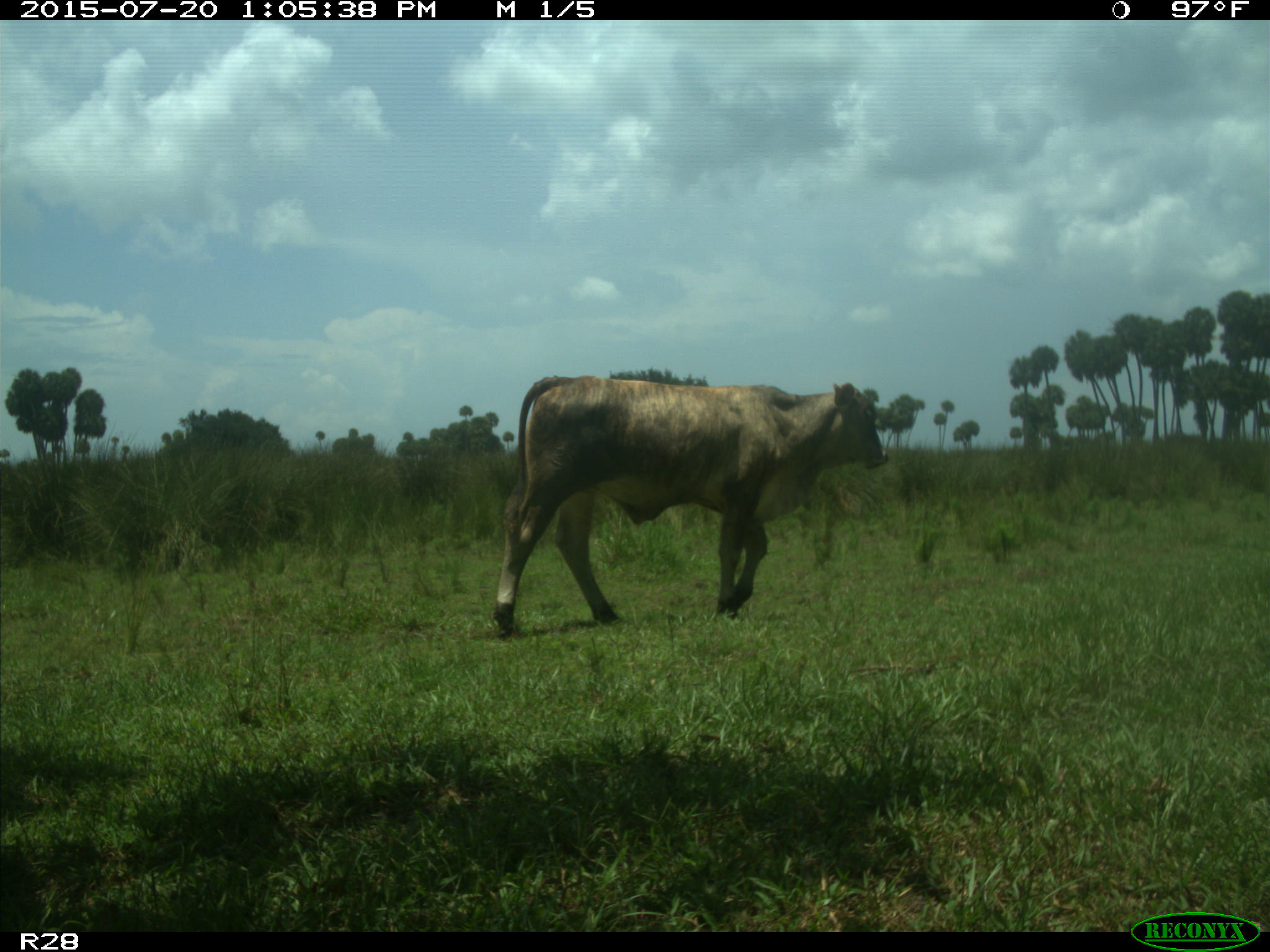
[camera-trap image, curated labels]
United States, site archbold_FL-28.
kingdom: Animalia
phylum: Chordata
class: Mammalia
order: Artiodactyla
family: Bovidae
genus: Bos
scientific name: Bos taurus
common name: domestic cow